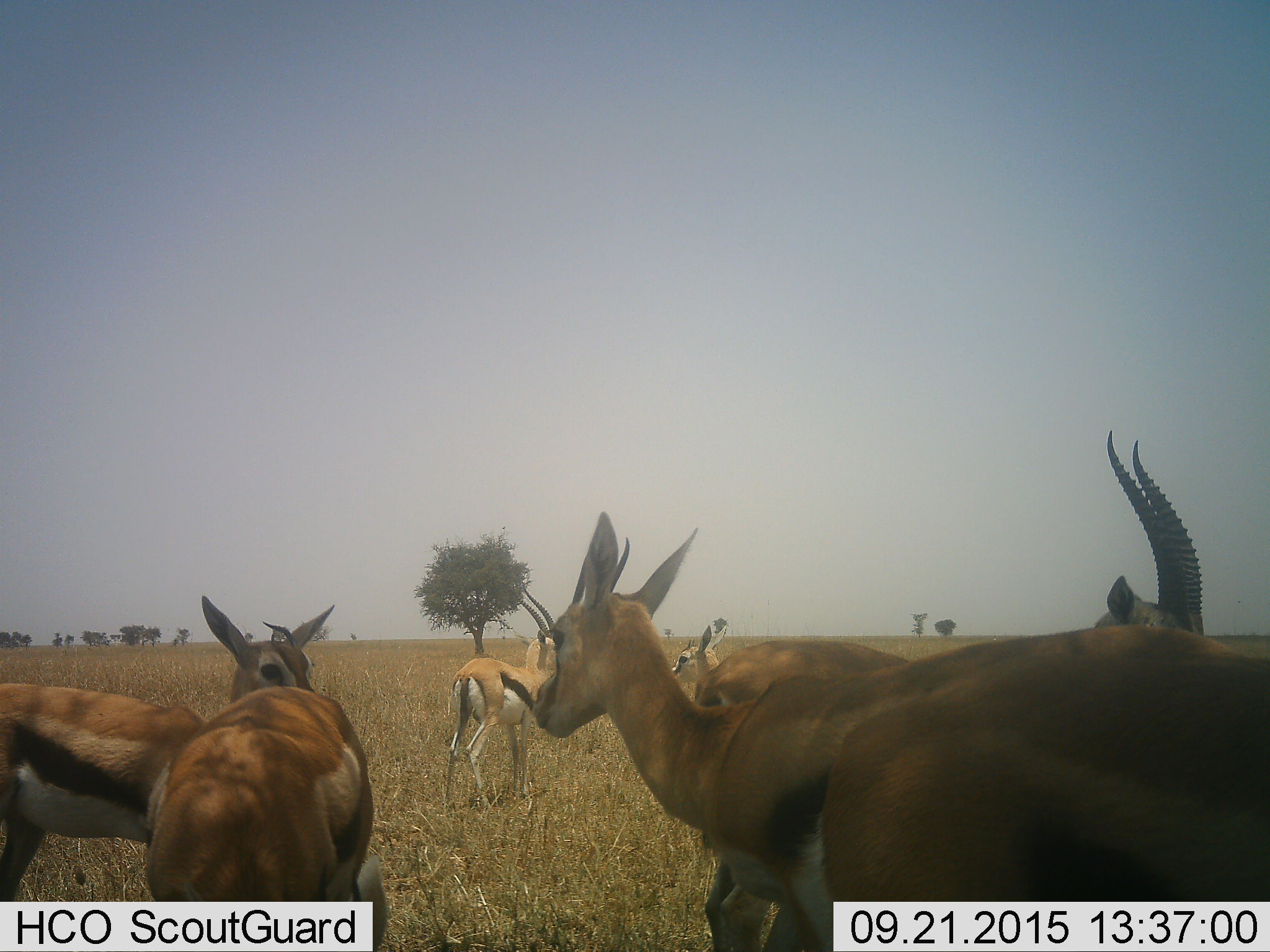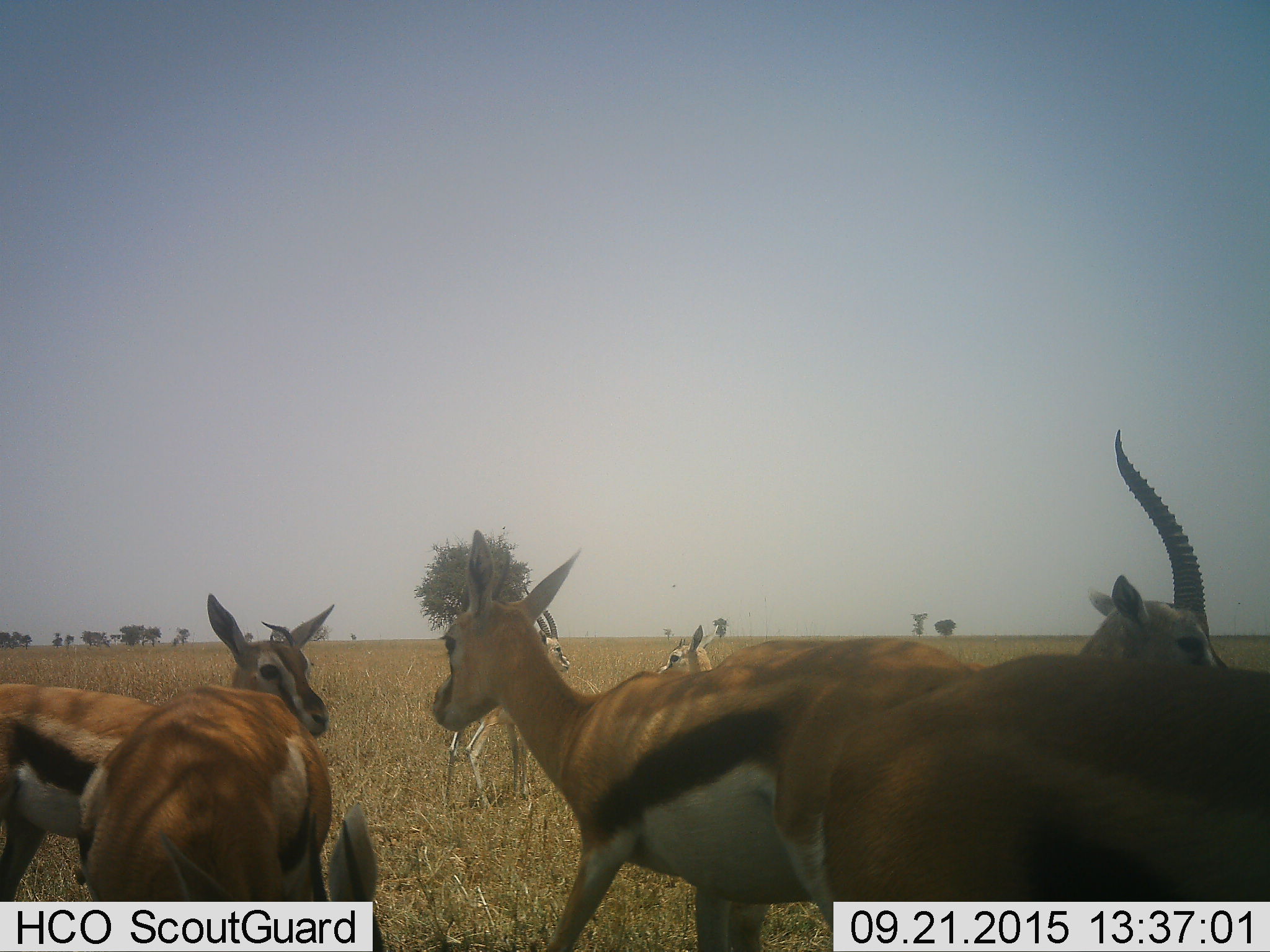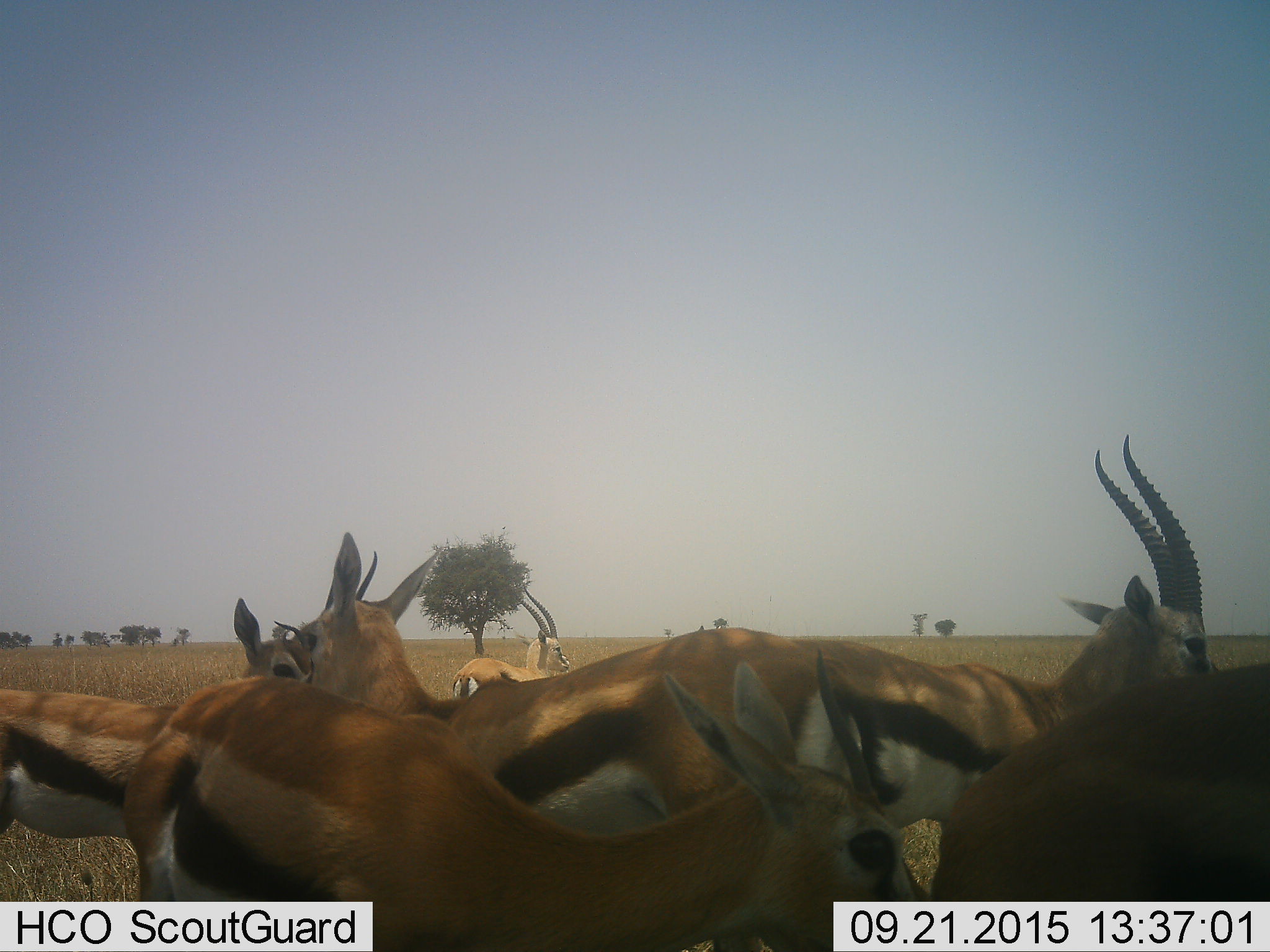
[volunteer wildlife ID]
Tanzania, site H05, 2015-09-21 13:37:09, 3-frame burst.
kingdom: Animalia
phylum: Chordata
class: Mammalia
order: Artiodactyla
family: Bovidae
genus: Eudorcas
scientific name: Eudorcas thomsonii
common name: thomson's gazelle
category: gazellethomsons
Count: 7.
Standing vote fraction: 78%.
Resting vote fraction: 0%.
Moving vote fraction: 33%.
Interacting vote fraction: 0%.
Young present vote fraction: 11%.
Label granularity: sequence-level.